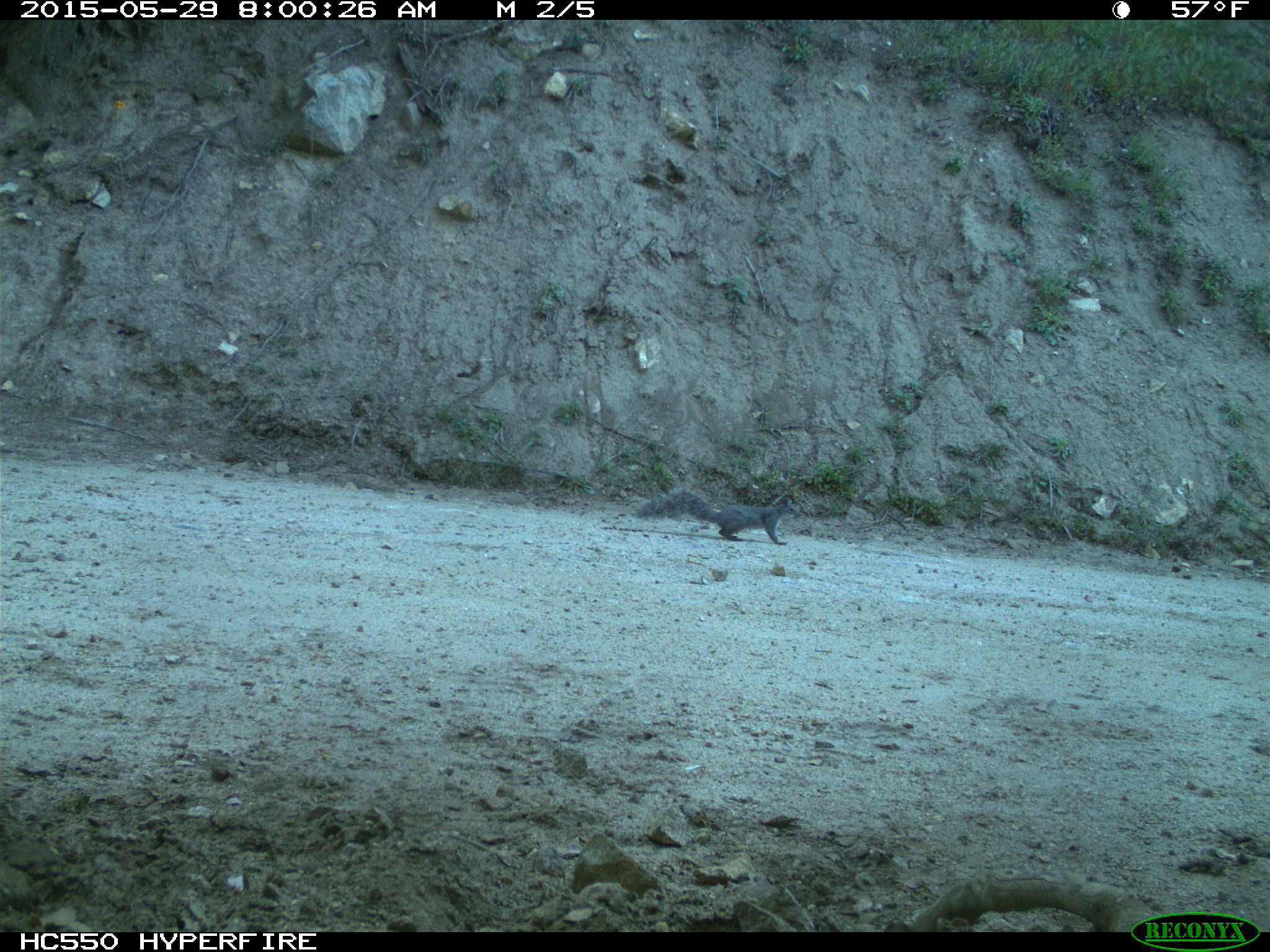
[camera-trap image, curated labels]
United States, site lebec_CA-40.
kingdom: Animalia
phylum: Chordata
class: Mammalia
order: Rodentia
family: Sciuridae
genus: Sciurus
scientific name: Sciurus carolinensis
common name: eastern gray squirrel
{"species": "Sciurus carolinensis (eastern gray squirrel)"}